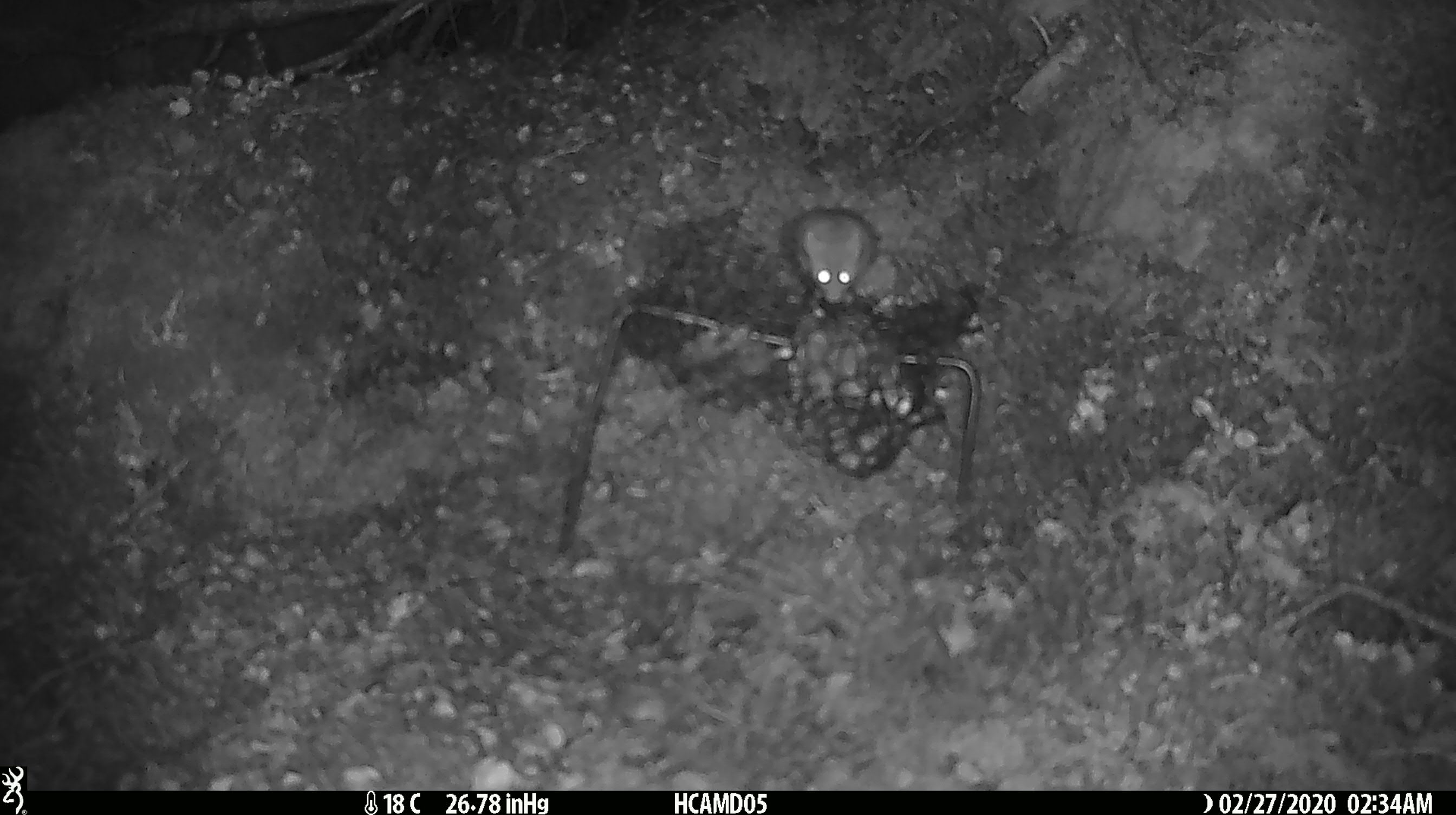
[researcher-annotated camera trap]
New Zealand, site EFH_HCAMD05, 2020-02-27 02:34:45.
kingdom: Animalia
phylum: Chordata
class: Mammalia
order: Rodentia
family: Muridae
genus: Mus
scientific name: Mus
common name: mouse